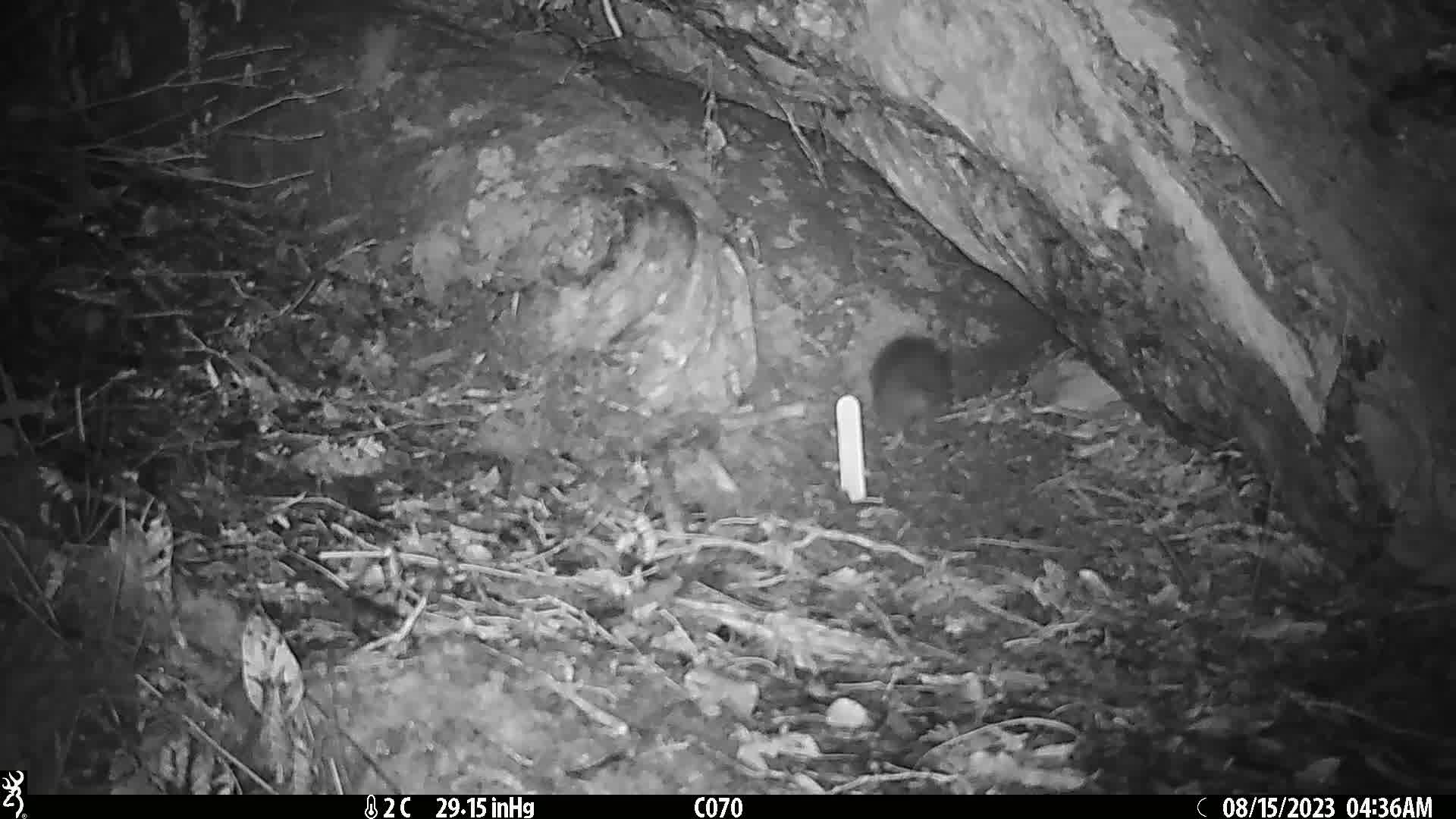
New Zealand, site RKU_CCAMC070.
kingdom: Animalia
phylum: Chordata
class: Mammalia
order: Rodentia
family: Muridae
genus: Rattus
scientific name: Rattus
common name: rat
Rat (Rattus).